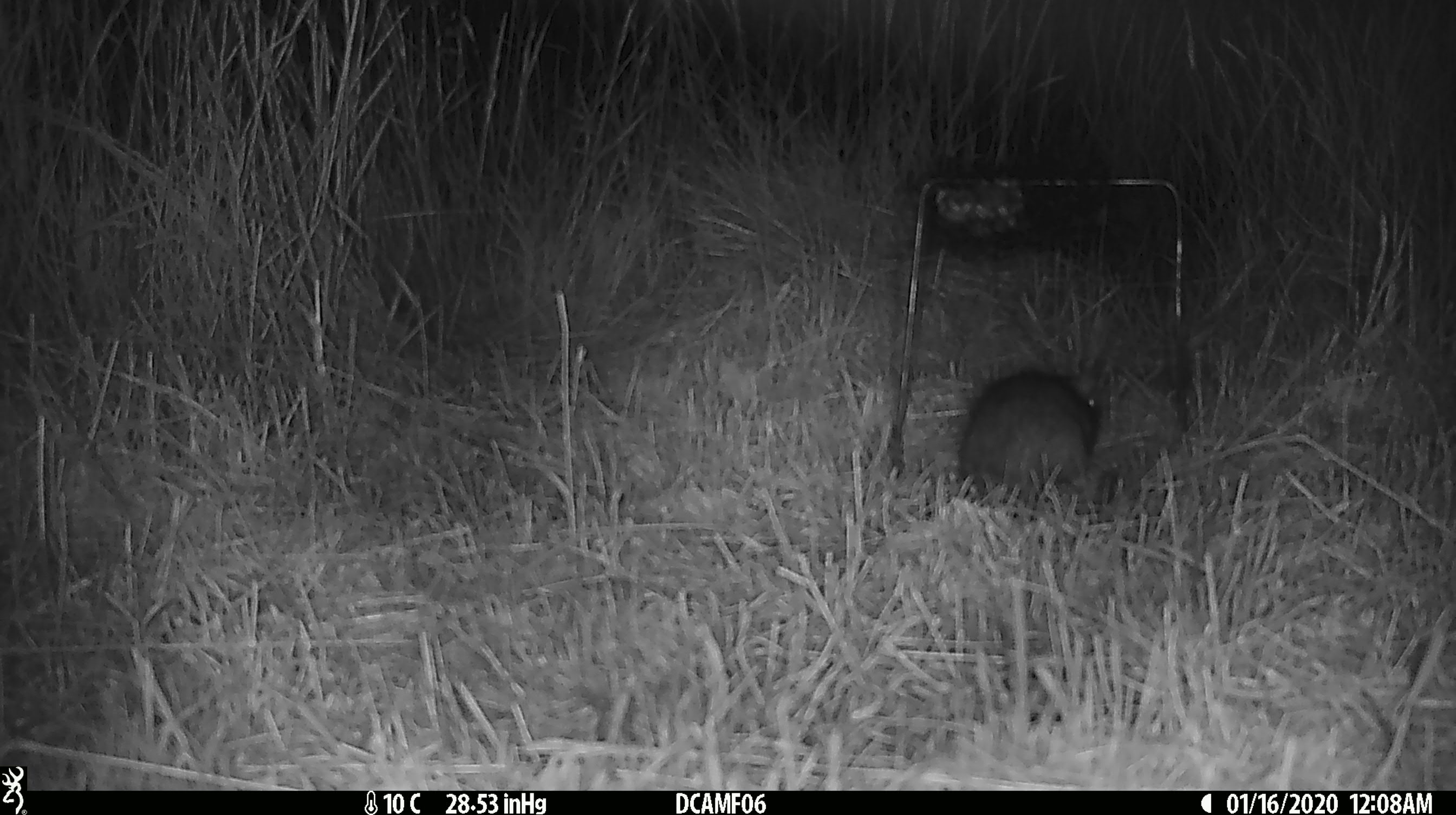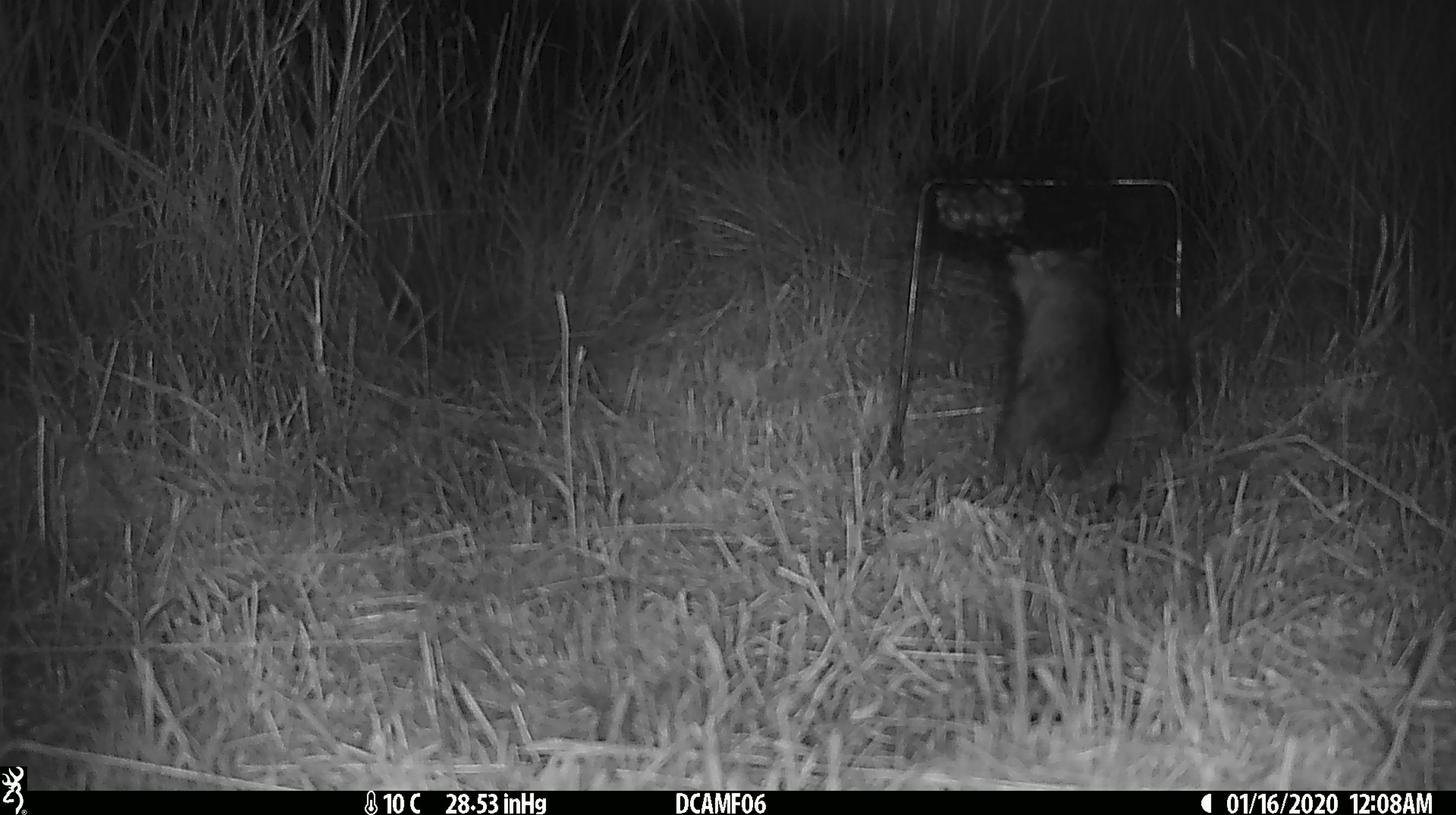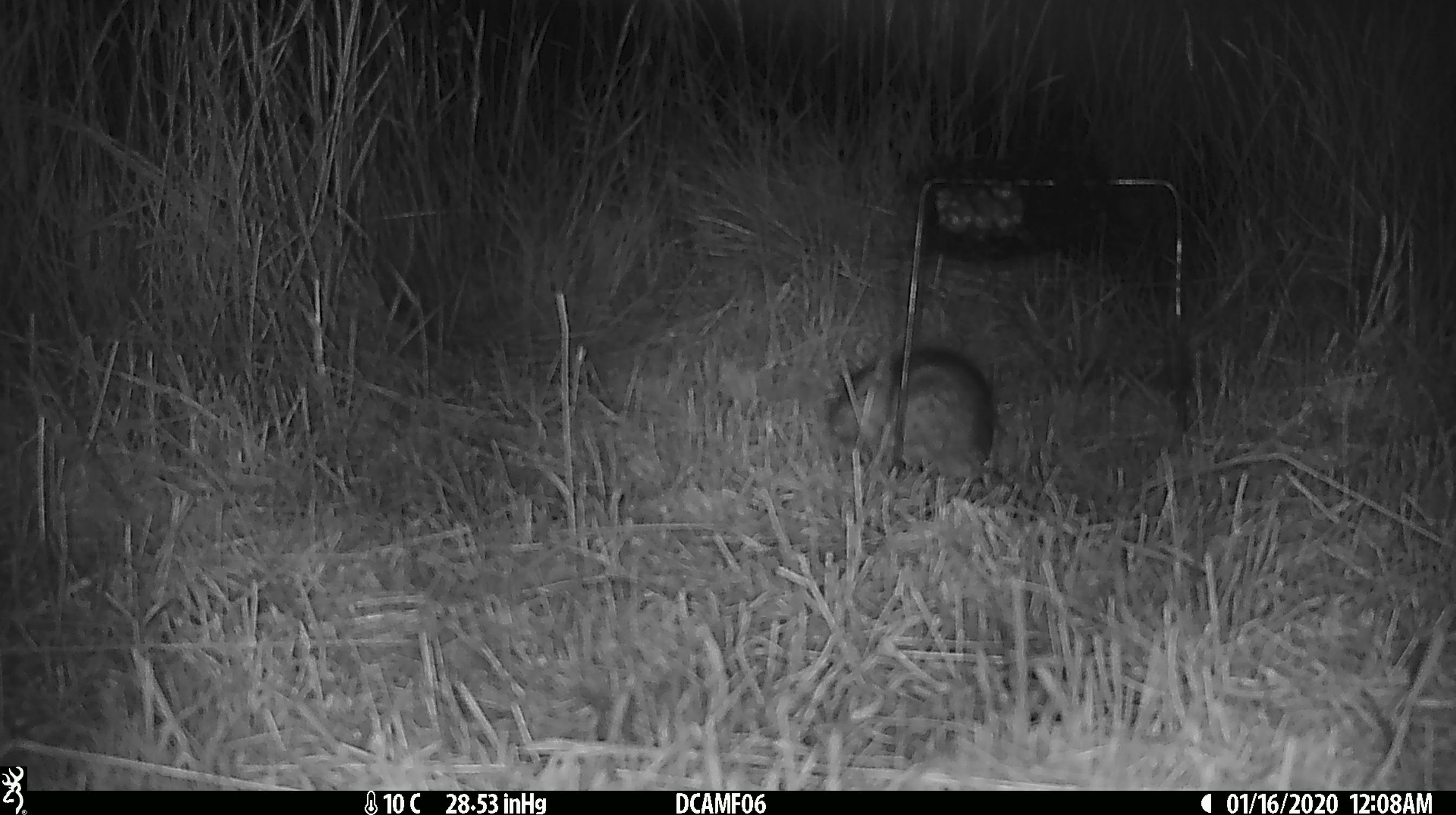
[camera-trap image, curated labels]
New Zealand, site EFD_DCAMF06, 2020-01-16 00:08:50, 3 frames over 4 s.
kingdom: Animalia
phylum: Chordata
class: Mammalia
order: Rodentia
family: Muridae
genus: Rattus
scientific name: Rattus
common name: rat